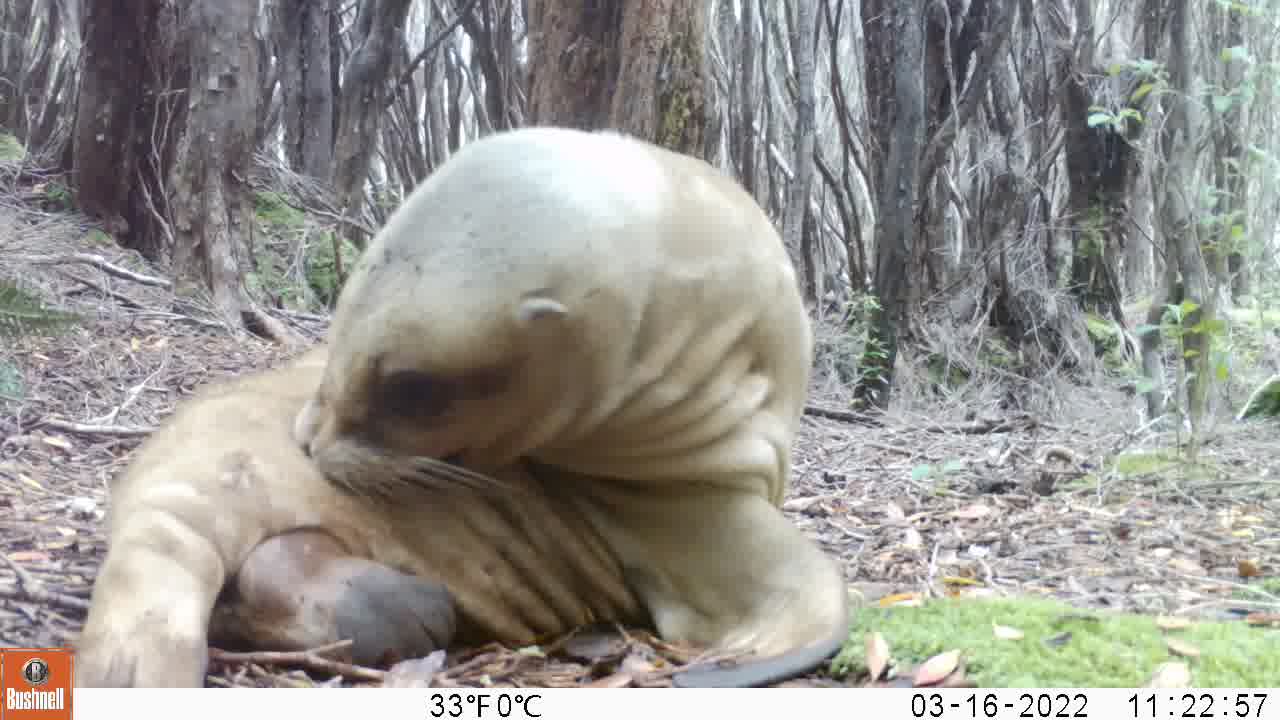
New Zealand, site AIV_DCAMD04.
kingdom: Animalia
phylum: Chordata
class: Mammalia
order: Carnivora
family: Otariidae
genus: Phocarctos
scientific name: Phocarctos hookeri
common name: new zealand sea lion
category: sealion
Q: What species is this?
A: Sealion (new zealand sea lion) (Phocarctos hookeri).